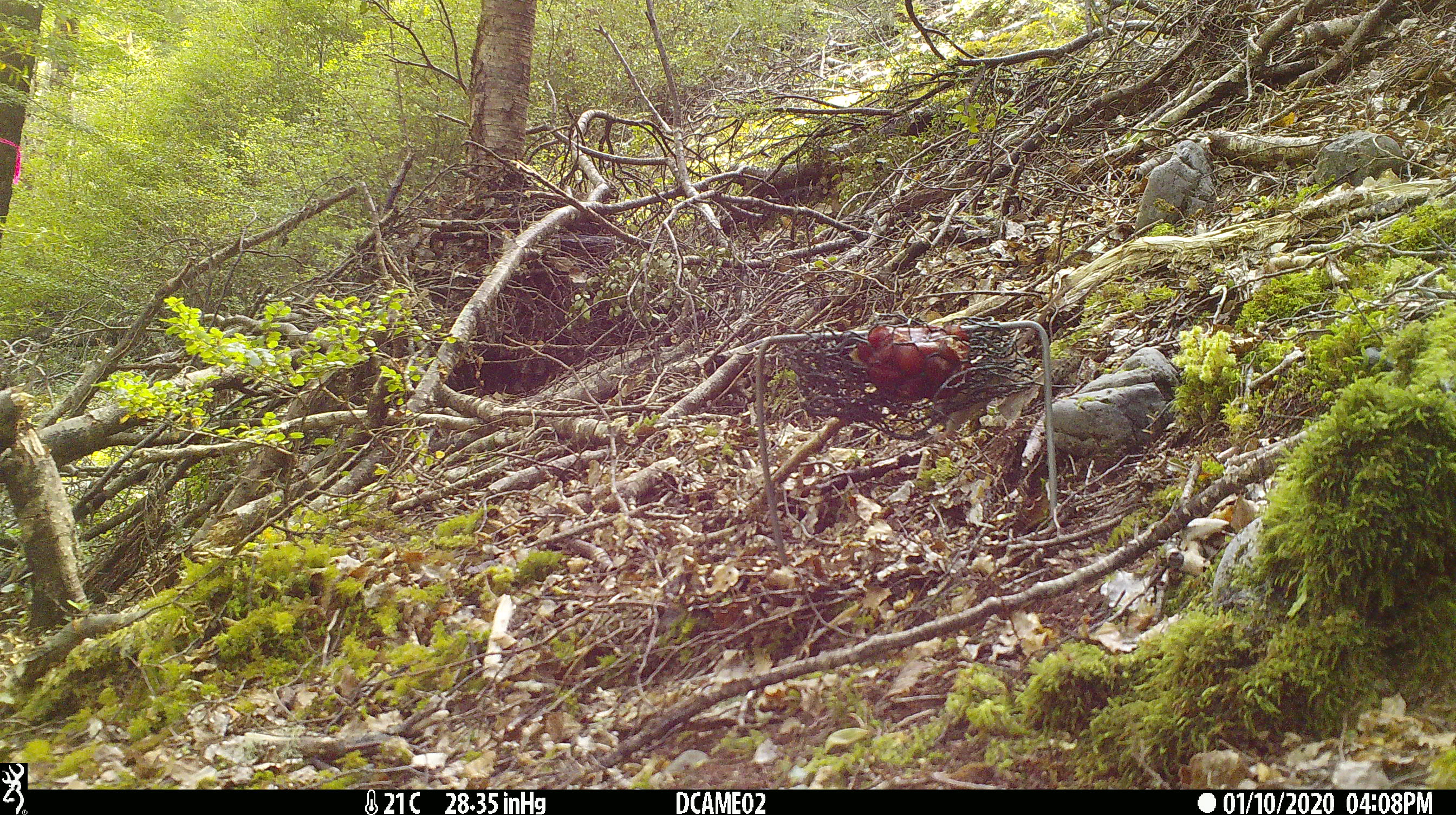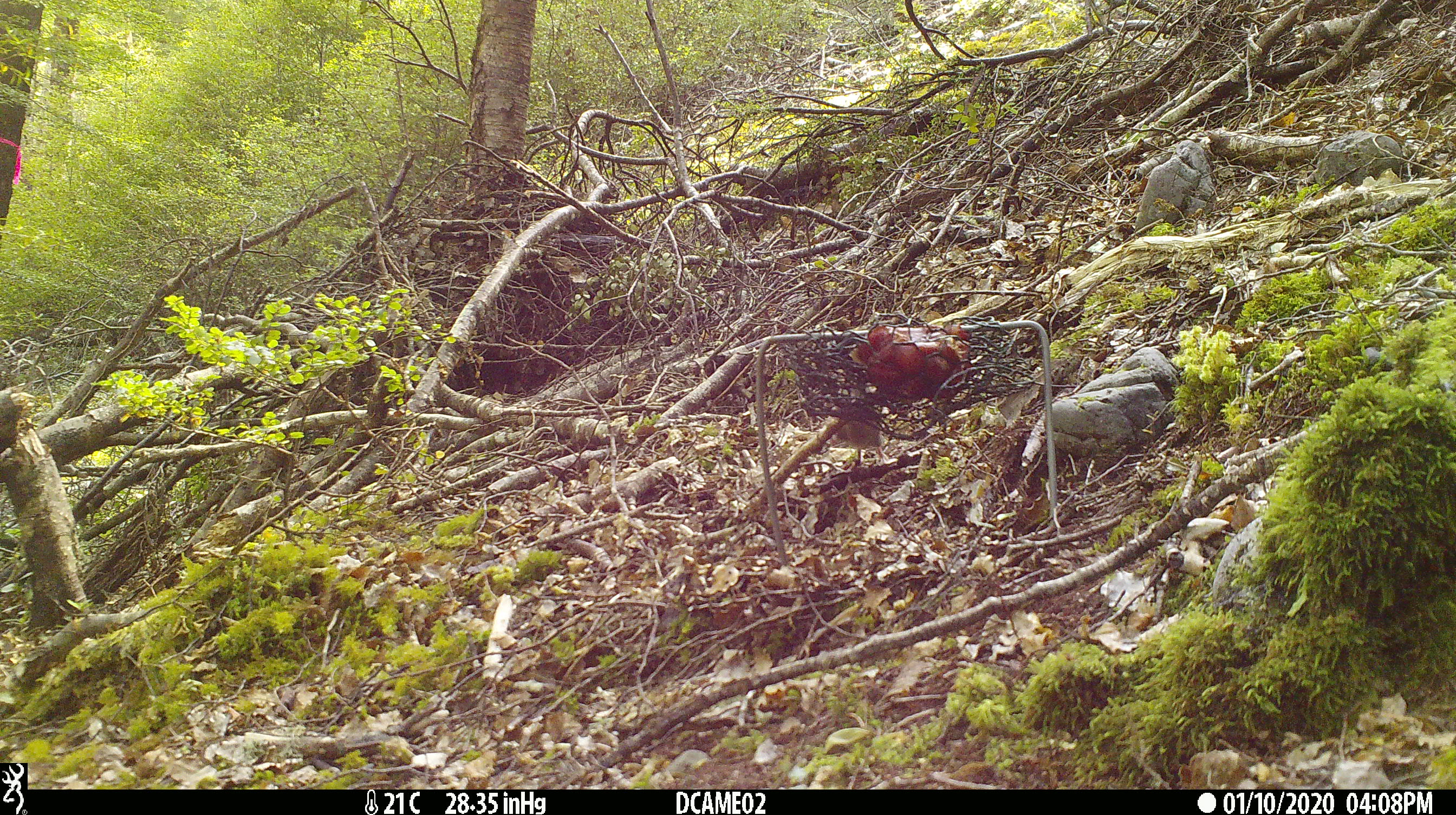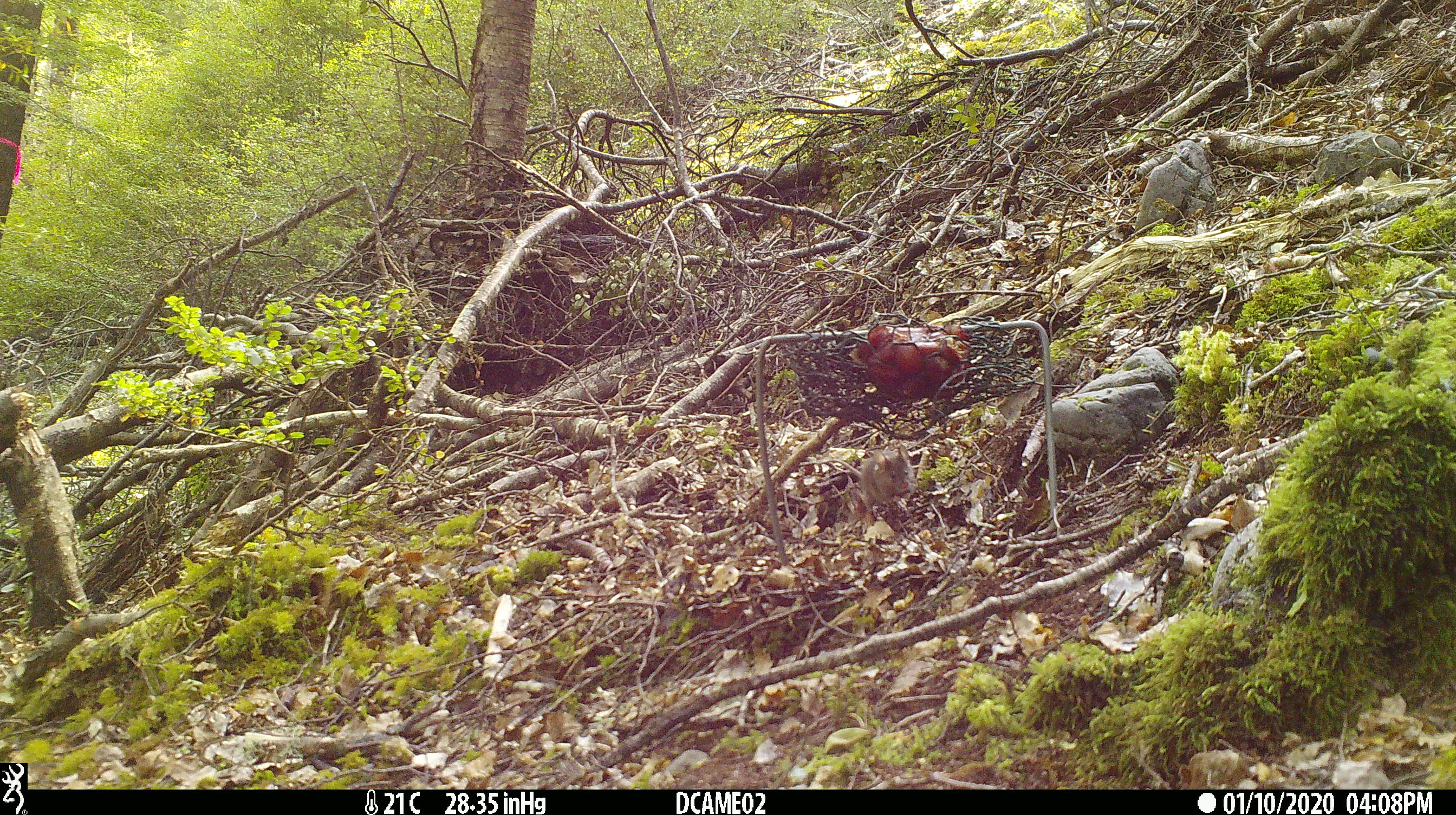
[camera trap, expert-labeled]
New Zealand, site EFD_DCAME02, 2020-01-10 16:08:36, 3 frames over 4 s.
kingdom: Animalia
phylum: Chordata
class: Mammalia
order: Rodentia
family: Muridae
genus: Mus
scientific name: Mus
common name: mouse